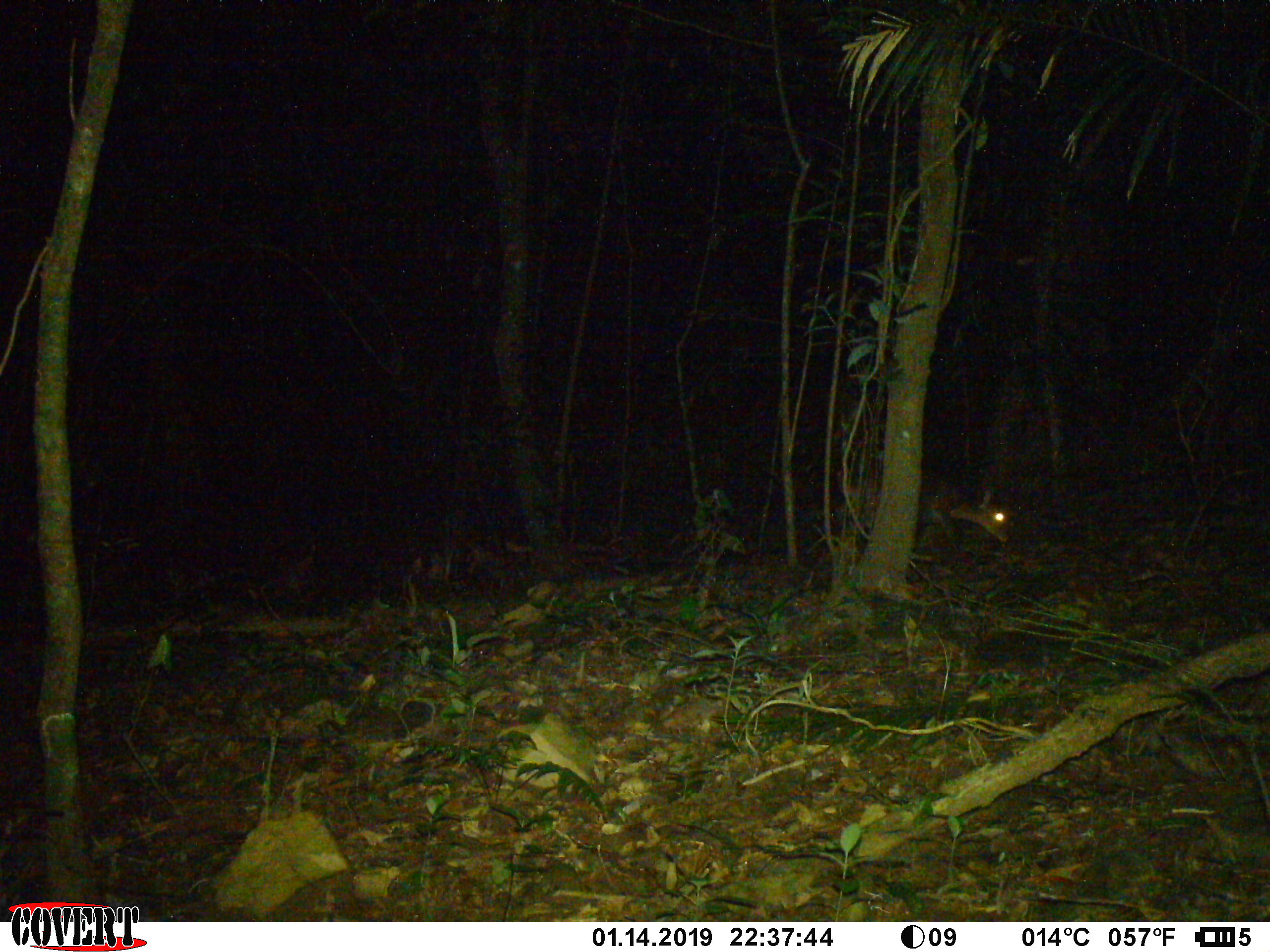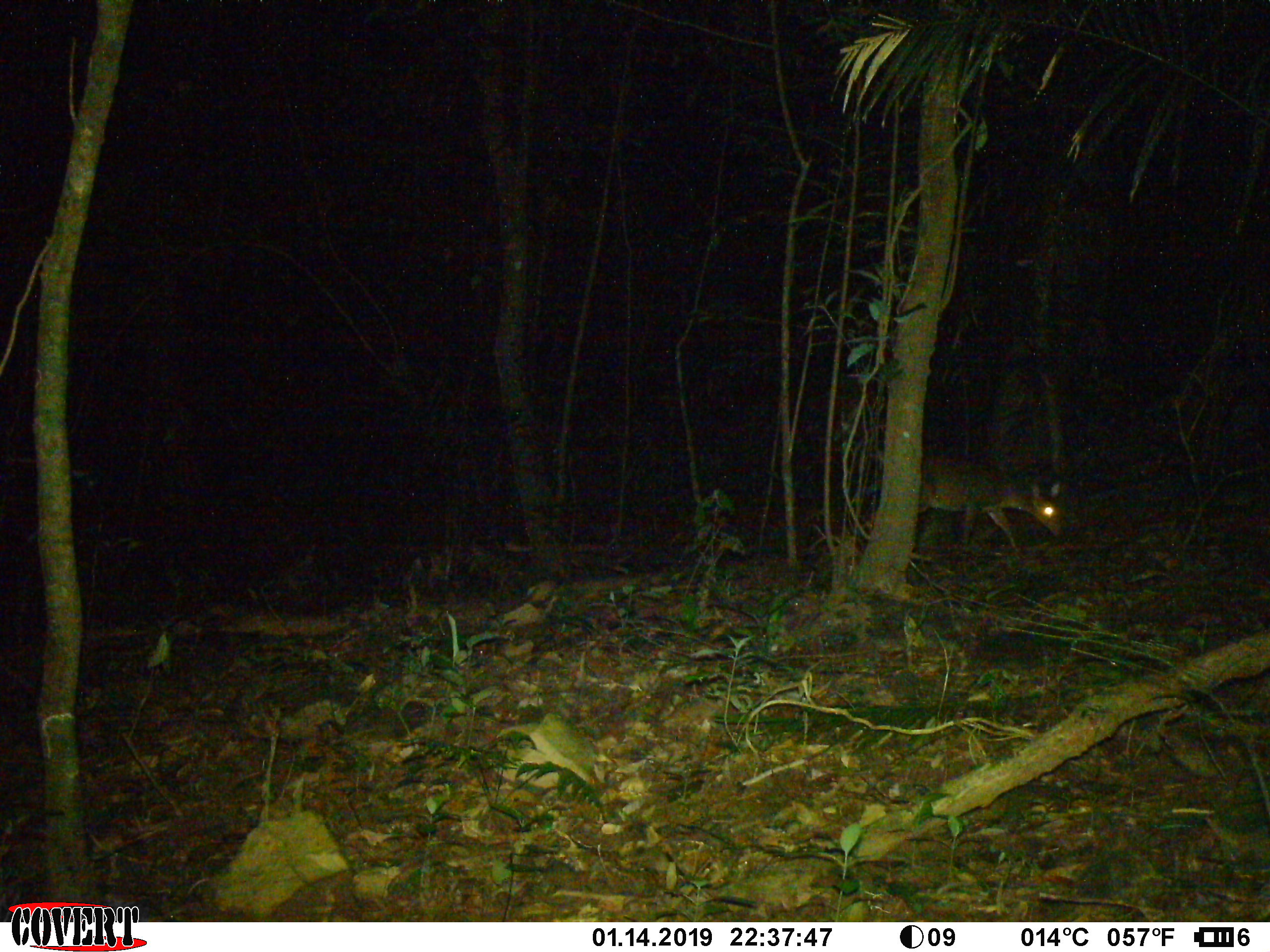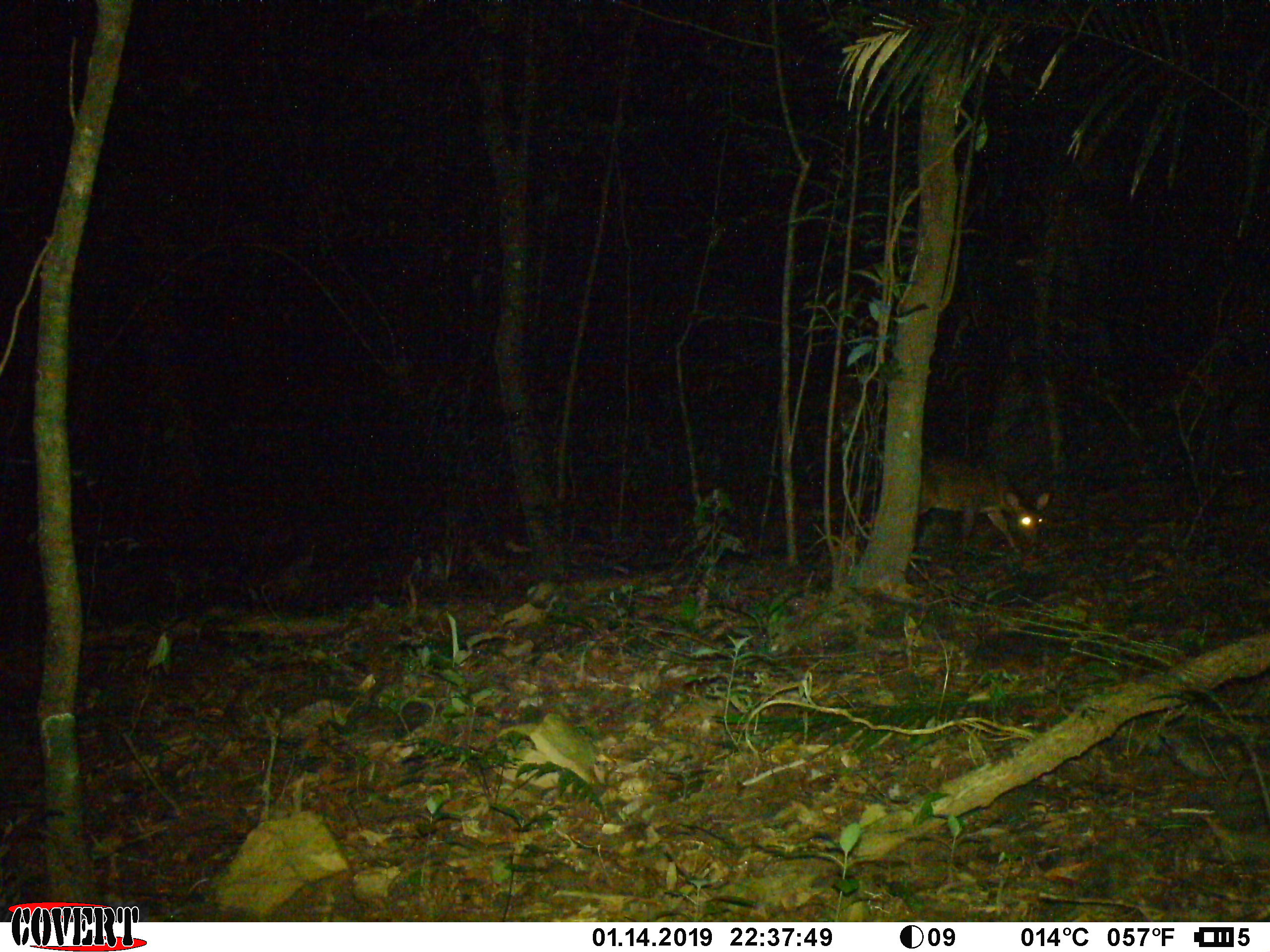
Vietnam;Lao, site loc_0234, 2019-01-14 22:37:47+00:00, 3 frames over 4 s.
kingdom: Animalia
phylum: Chordata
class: Mammalia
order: Artiodactyla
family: Cervidae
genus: Muntiacus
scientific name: Muntiacus vuquangensis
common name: large-antlered muntjac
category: large antlered muntjac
Large antlered muntjac (large-antlered muntjac) (Muntiacus vuquangensis). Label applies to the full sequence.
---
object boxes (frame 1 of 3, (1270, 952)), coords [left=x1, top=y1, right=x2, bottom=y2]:
large antlered muntjac: [left=837, top=459, right=1010, bottom=549]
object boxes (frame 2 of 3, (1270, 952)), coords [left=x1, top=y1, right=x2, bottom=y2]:
large antlered muntjac: [left=921, top=450, right=1064, bottom=554]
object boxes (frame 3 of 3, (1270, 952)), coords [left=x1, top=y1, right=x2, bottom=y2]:
large antlered muntjac: [left=919, top=450, right=1053, bottom=553]